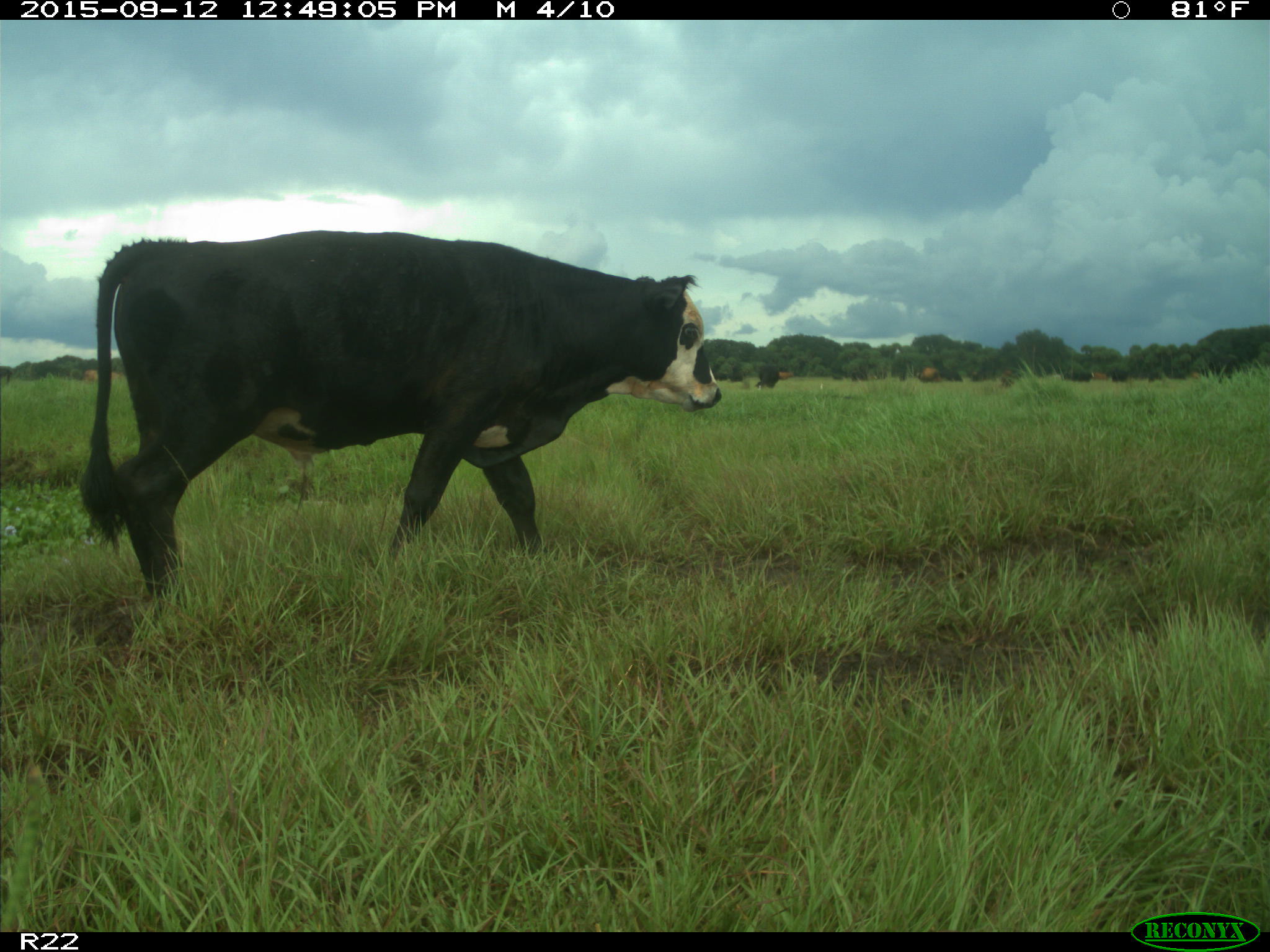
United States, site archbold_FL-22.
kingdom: Animalia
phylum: Chordata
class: Mammalia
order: Artiodactyla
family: Bovidae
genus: Bos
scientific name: Bos taurus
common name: domestic cow